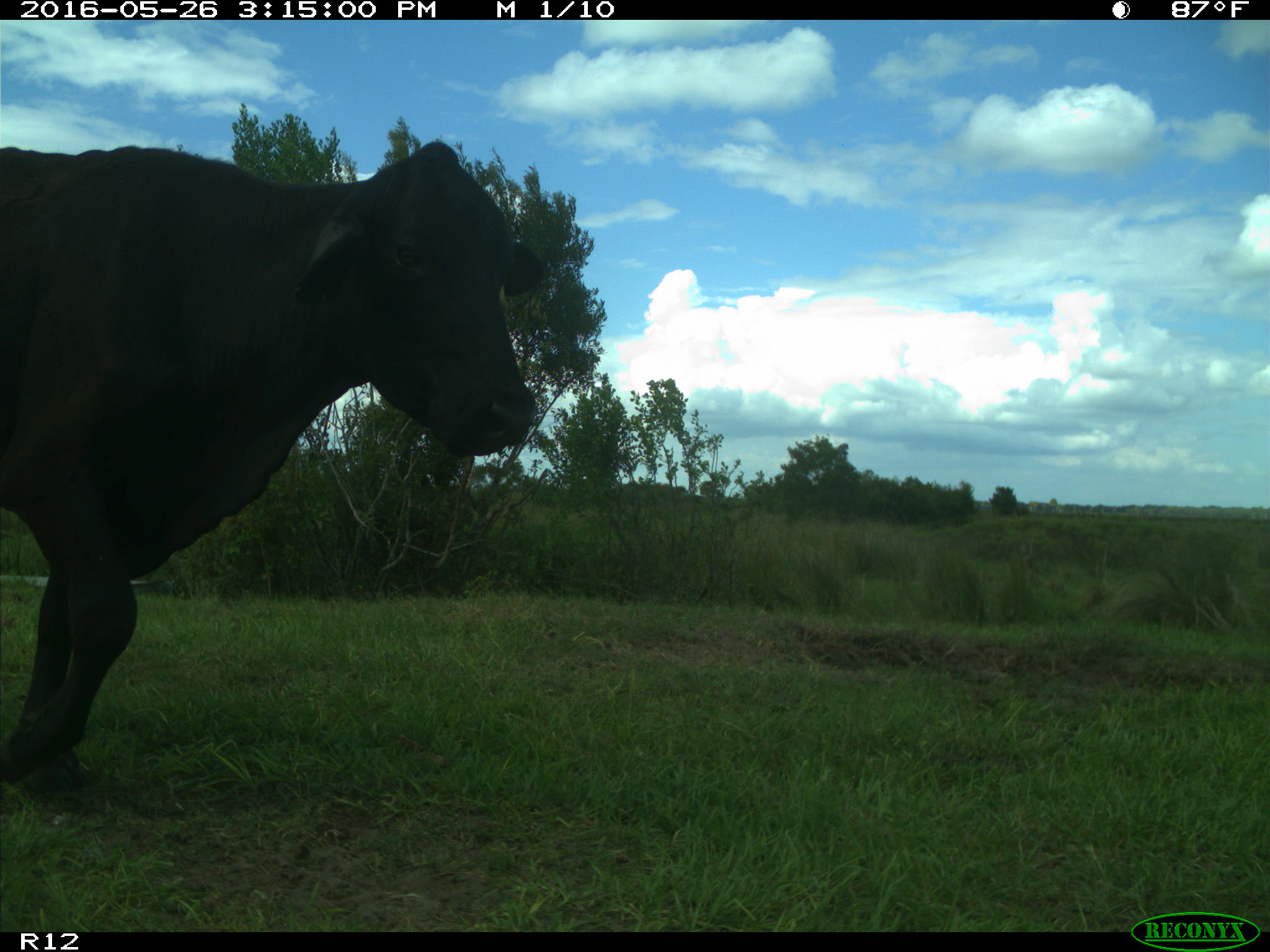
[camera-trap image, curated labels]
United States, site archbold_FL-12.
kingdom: Animalia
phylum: Chordata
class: Mammalia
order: Artiodactyla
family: Bovidae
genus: Bos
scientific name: Bos taurus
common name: domestic cow